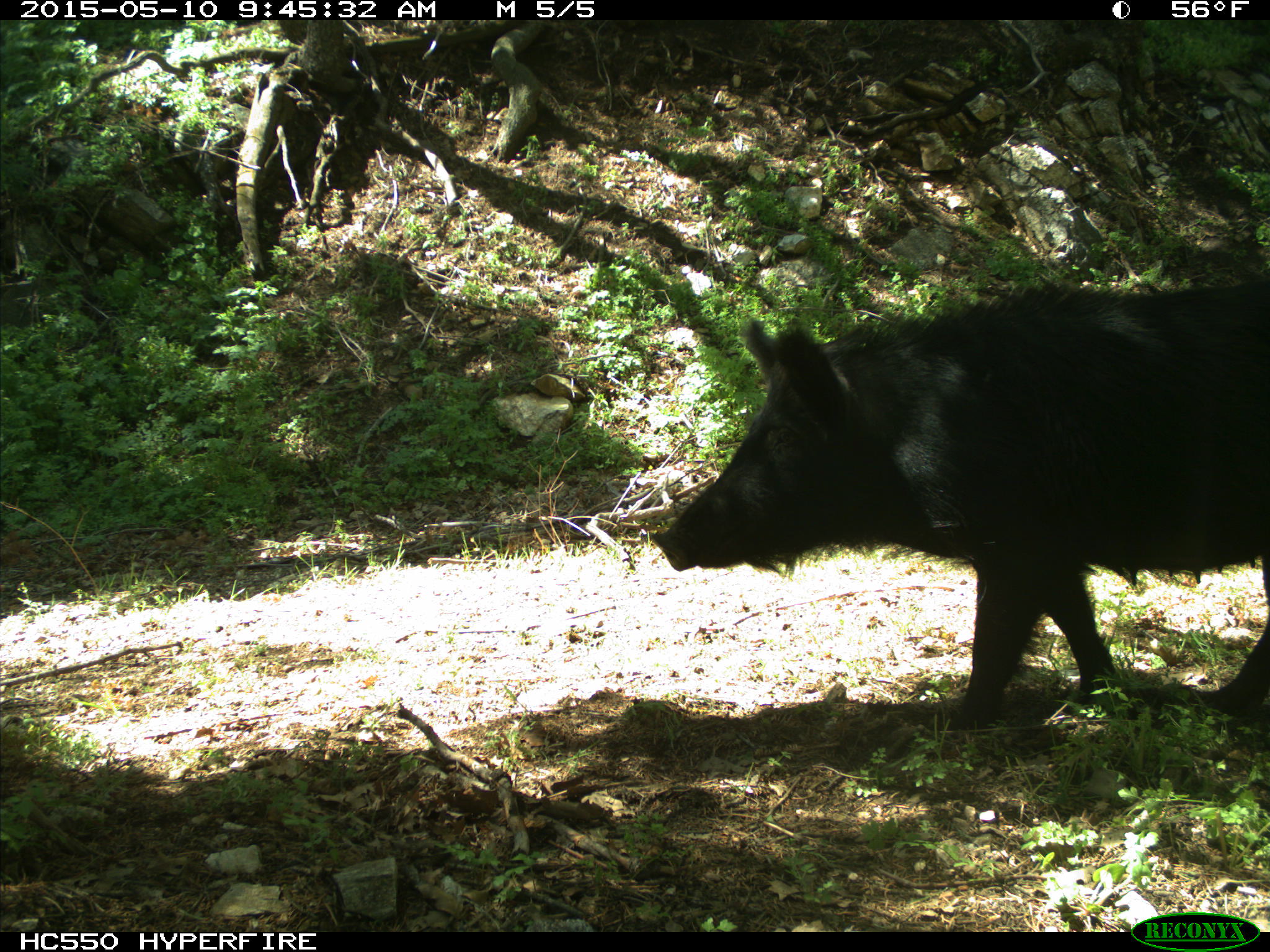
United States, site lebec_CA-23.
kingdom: Animalia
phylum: Chordata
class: Mammalia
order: Artiodactyla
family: Suidae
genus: Sus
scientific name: Sus scrofa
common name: wild boar